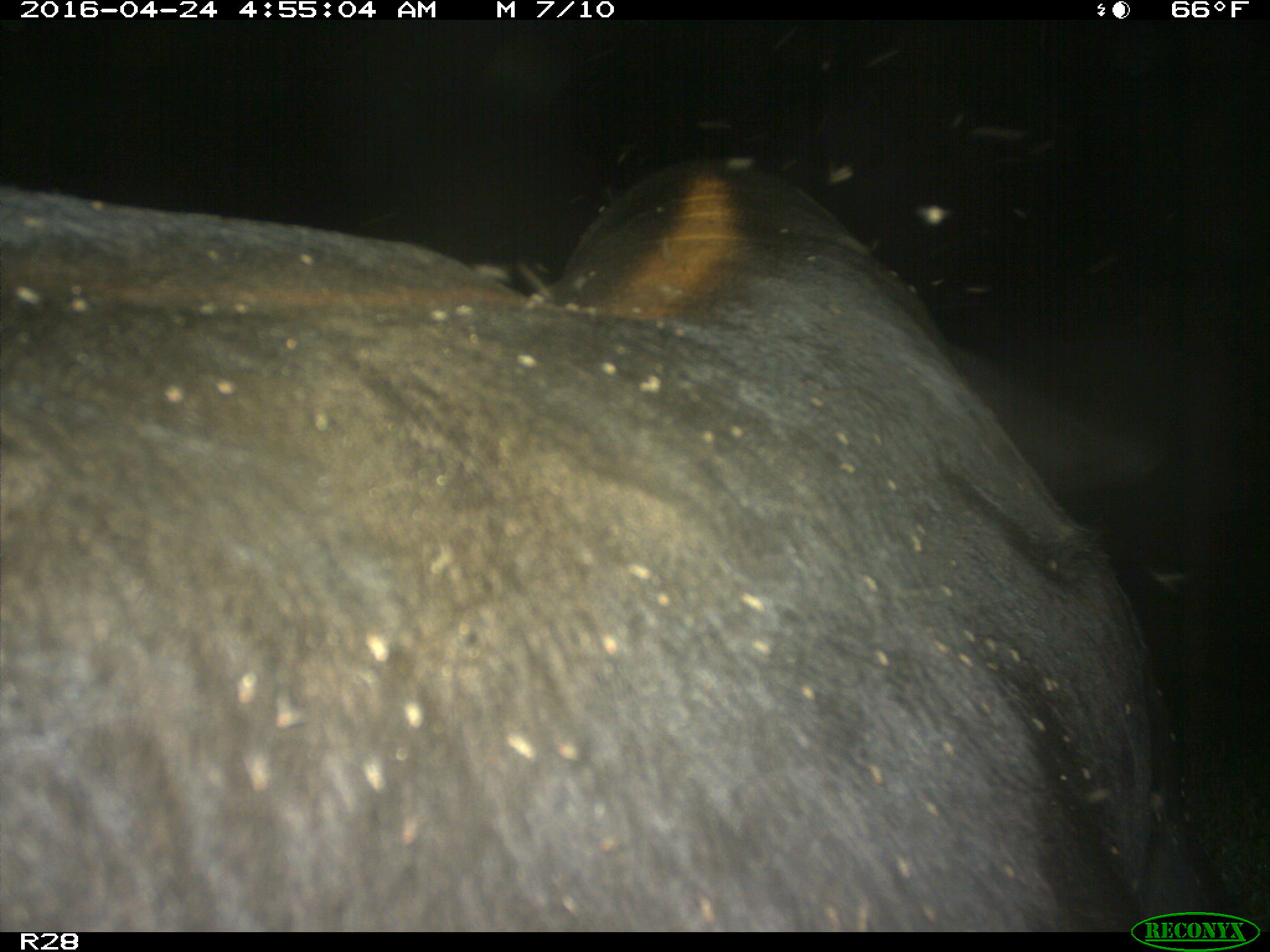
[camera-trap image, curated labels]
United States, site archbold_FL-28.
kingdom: Animalia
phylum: Chordata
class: Mammalia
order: Artiodactyla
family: Suidae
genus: Sus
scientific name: Sus scrofa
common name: wild boar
Sus scrofa (wild boar).